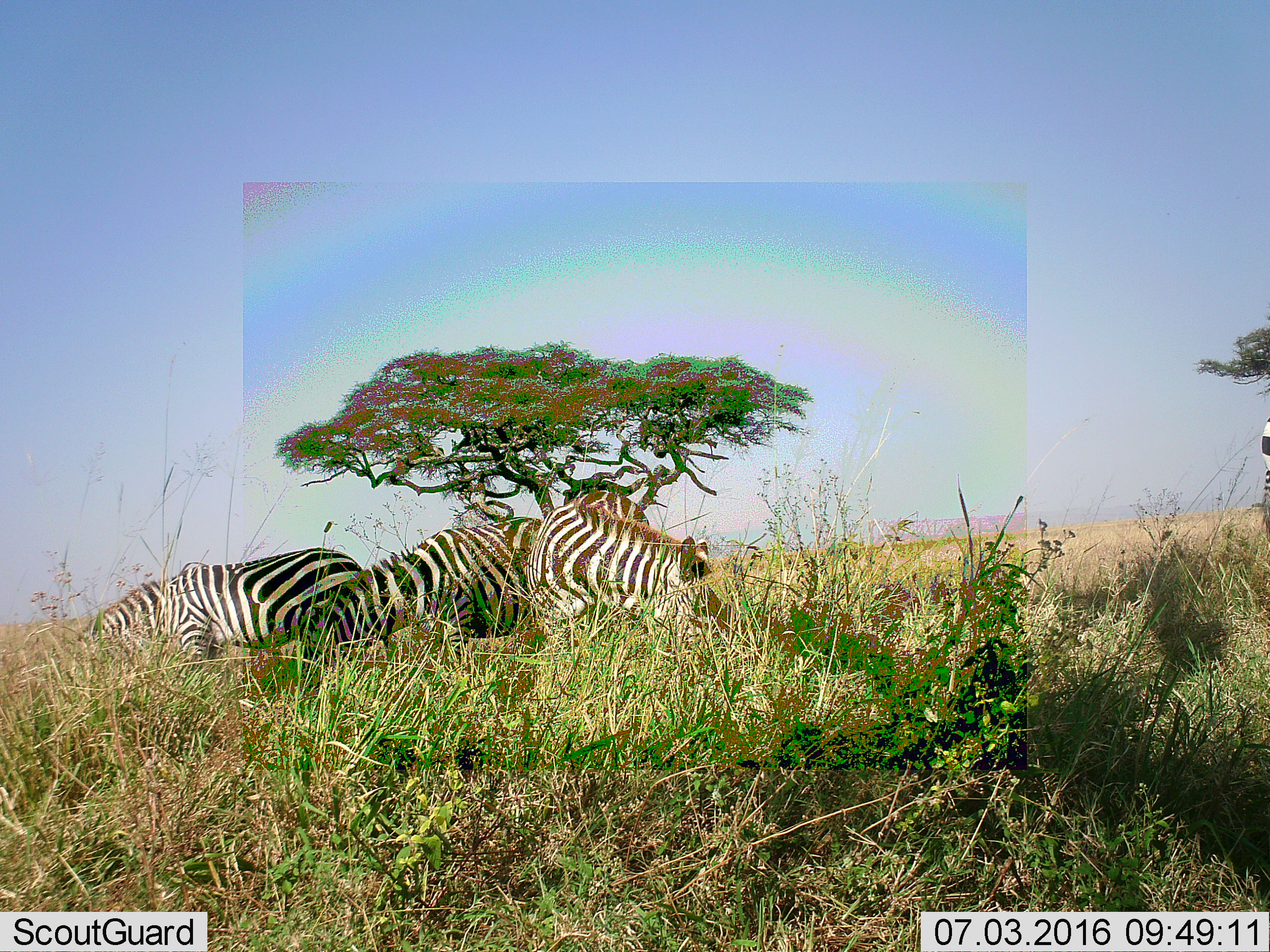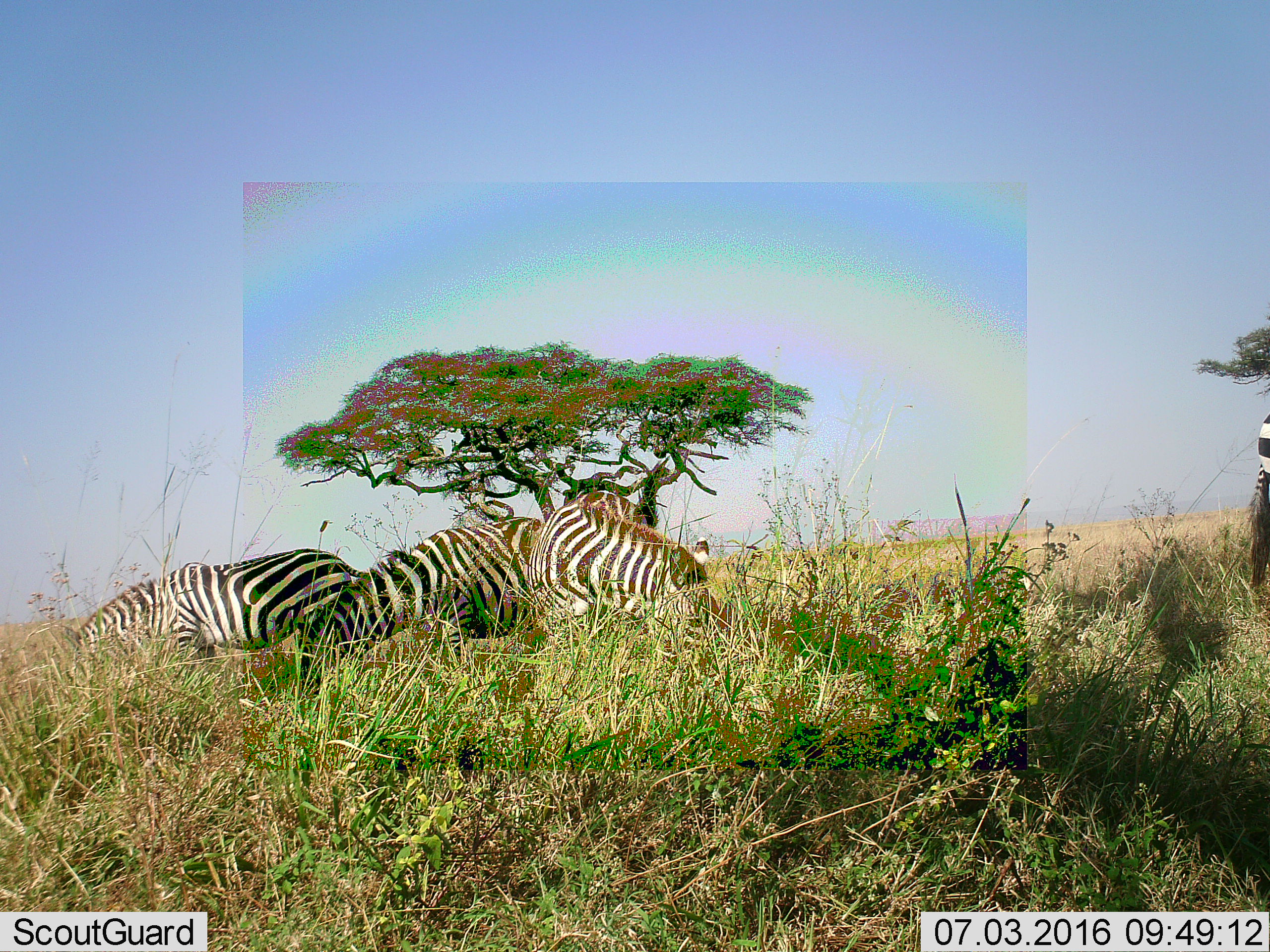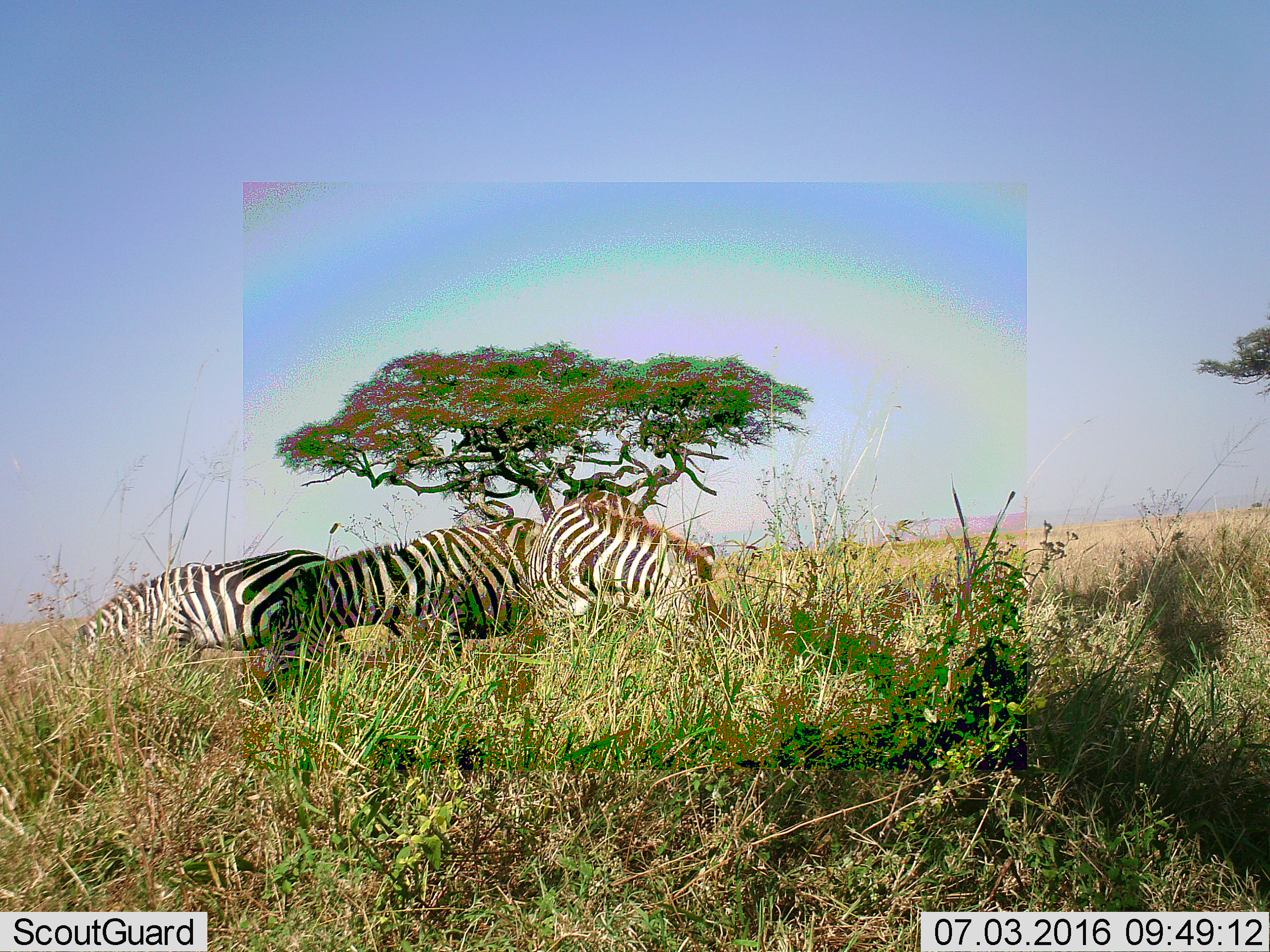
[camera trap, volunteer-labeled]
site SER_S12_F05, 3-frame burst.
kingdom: Animalia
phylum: Chordata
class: Mammalia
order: Perissodactyla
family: Equidae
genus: Equus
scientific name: Equus quagga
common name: plains zebra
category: zebraplains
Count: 4.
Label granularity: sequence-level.